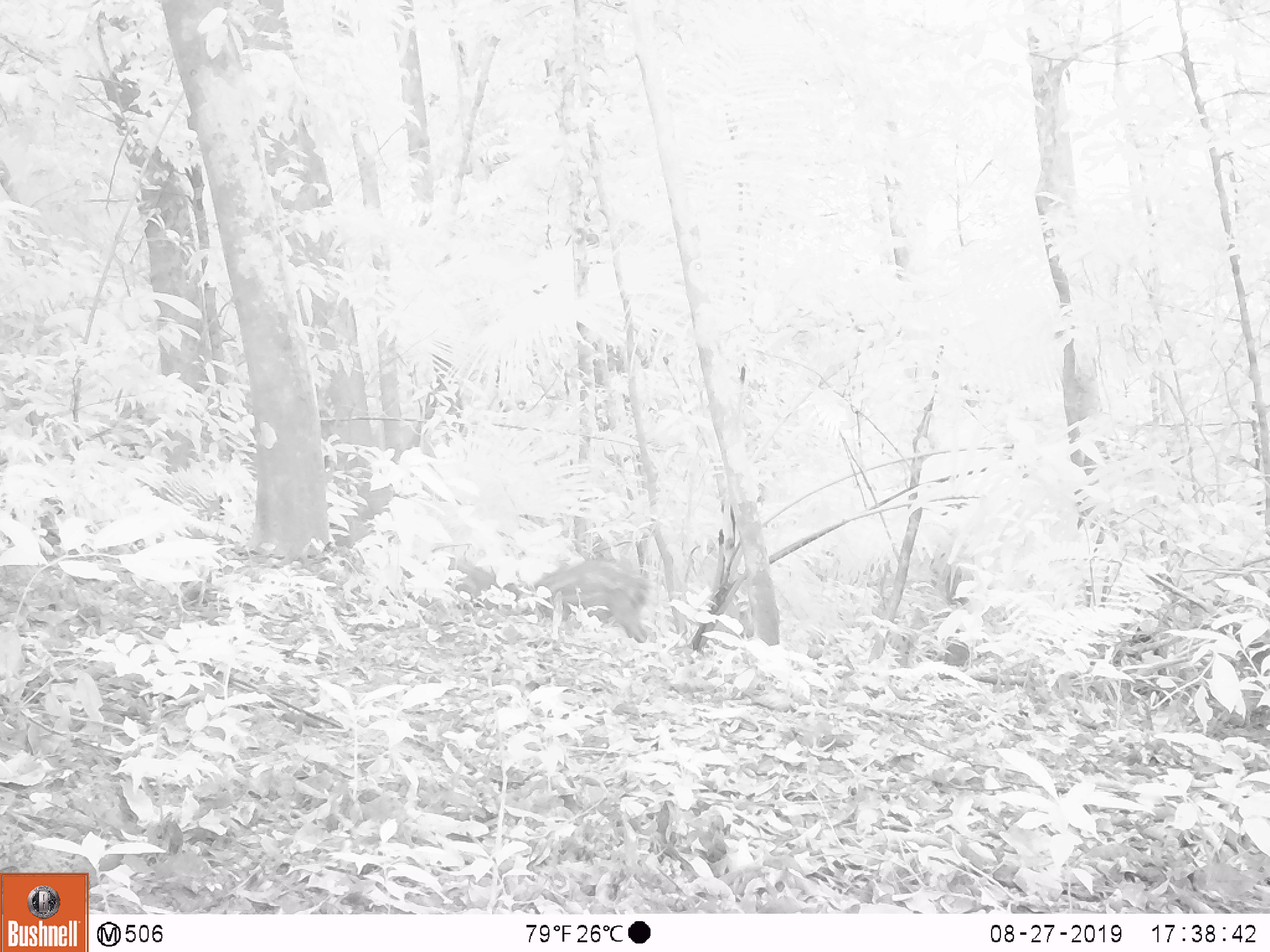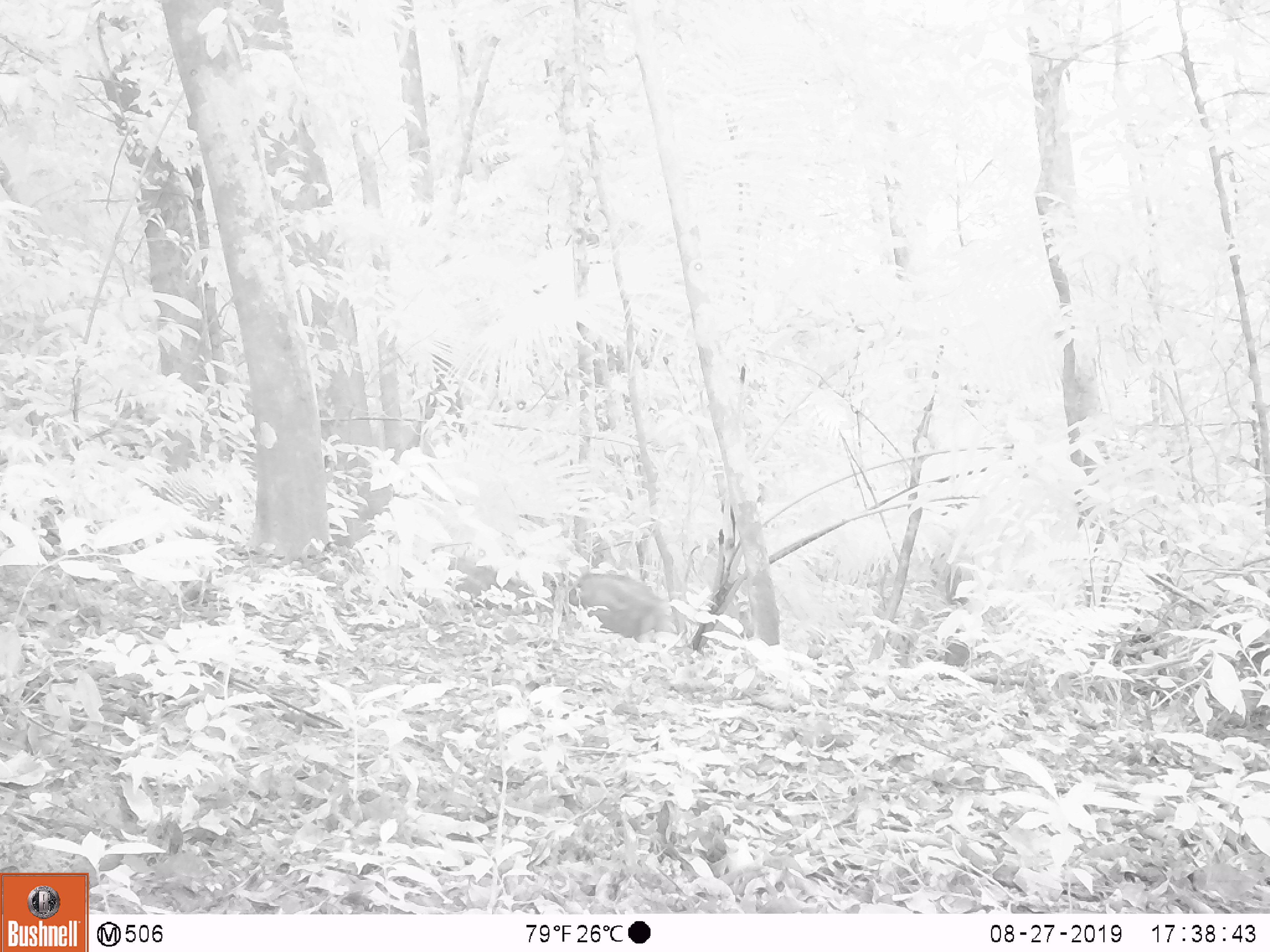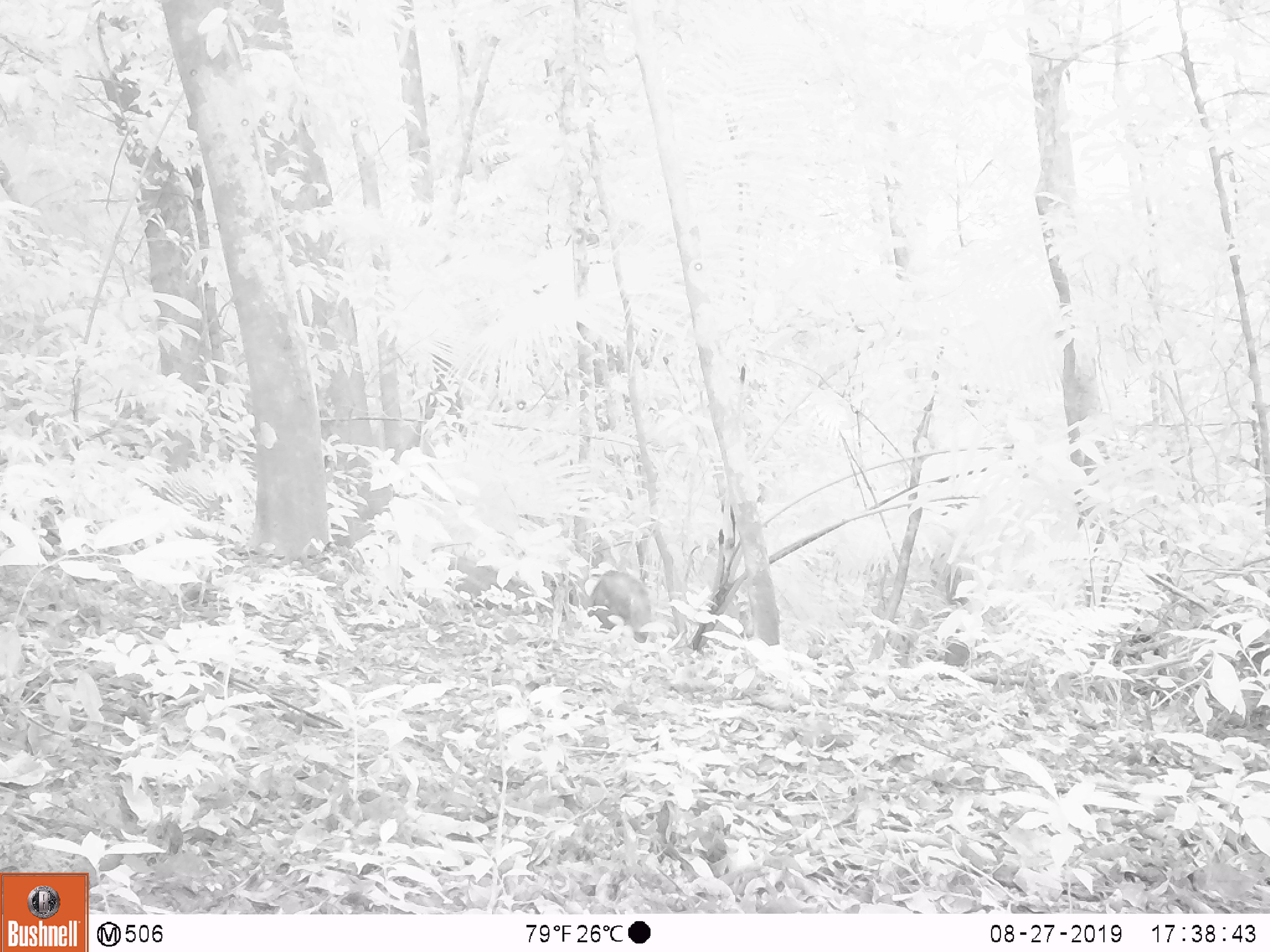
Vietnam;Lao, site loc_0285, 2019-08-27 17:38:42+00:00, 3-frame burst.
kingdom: Animalia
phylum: Chordata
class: Mammalia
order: Artiodactyla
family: Suidae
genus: Sus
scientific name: Sus scrofa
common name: eurasian wild pig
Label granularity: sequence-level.